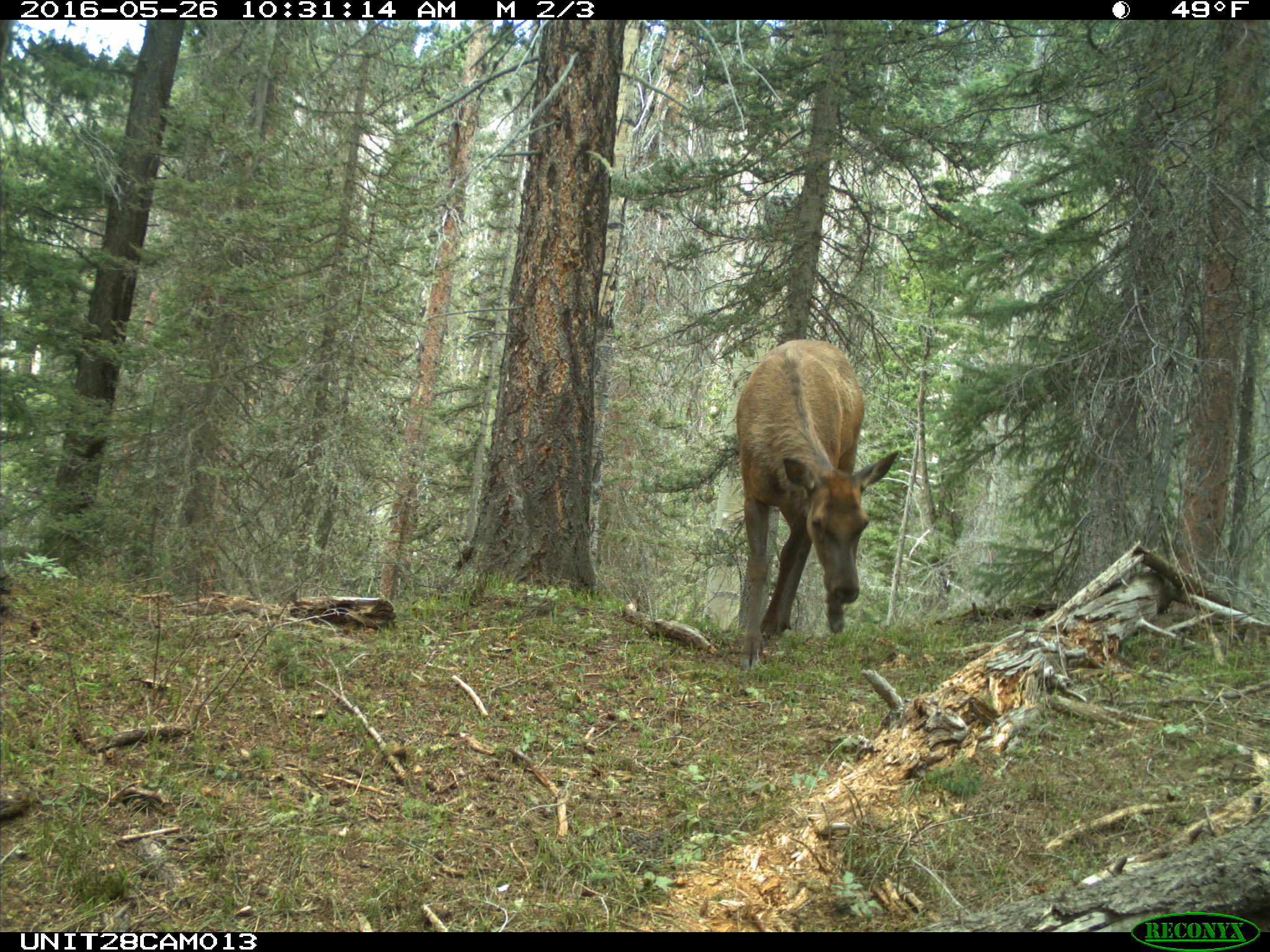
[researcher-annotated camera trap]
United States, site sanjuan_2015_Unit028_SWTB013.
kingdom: Animalia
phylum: Chordata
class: Mammalia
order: Artiodactyla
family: Cervidae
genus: Cervus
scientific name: Cervus elaphus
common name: red deer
Cervus elaphus (red deer).